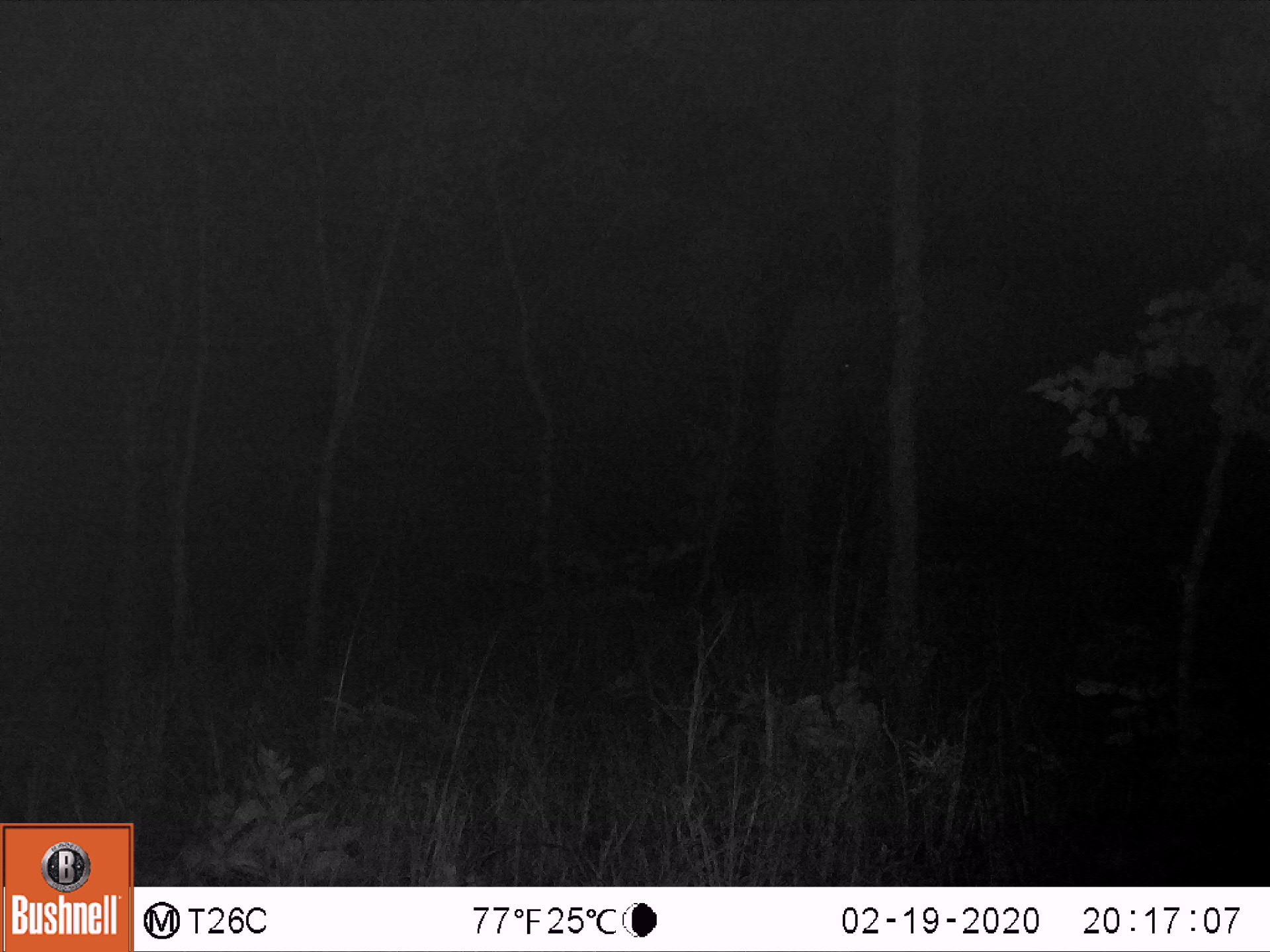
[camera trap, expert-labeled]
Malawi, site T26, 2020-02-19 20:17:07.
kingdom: Animalia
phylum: Chordata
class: Mammalia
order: Proboscidea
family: Elephantidae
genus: Loxodonta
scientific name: Loxodonta africana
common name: african savanna elephant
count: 1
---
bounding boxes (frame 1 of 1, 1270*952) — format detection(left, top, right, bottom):
african savanna elephant: detection(748, 232, 1166, 650)